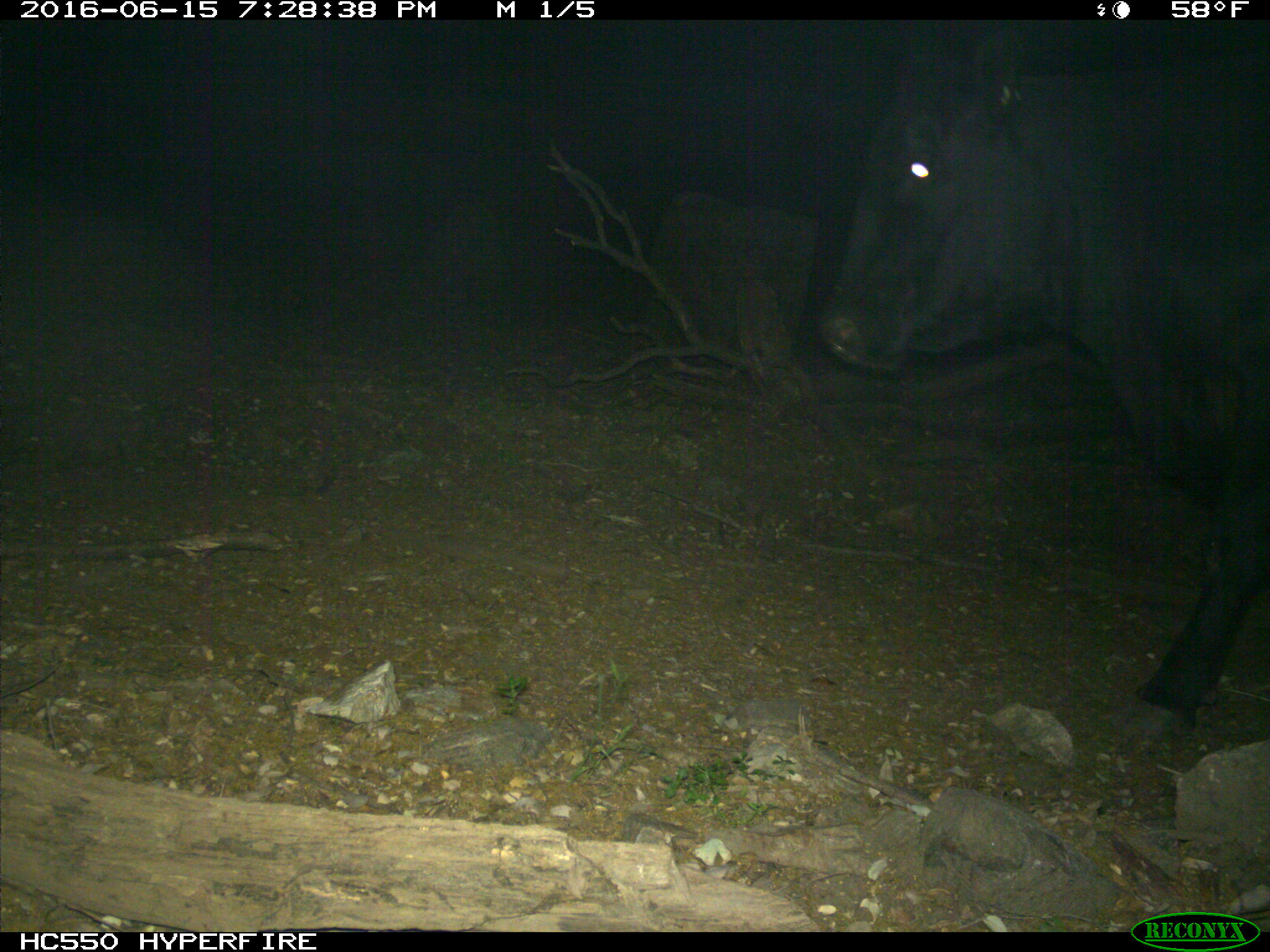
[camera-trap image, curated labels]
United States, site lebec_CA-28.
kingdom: Animalia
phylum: Chordata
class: Mammalia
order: Artiodactyla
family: Bovidae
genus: Bos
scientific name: Bos taurus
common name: domestic cow